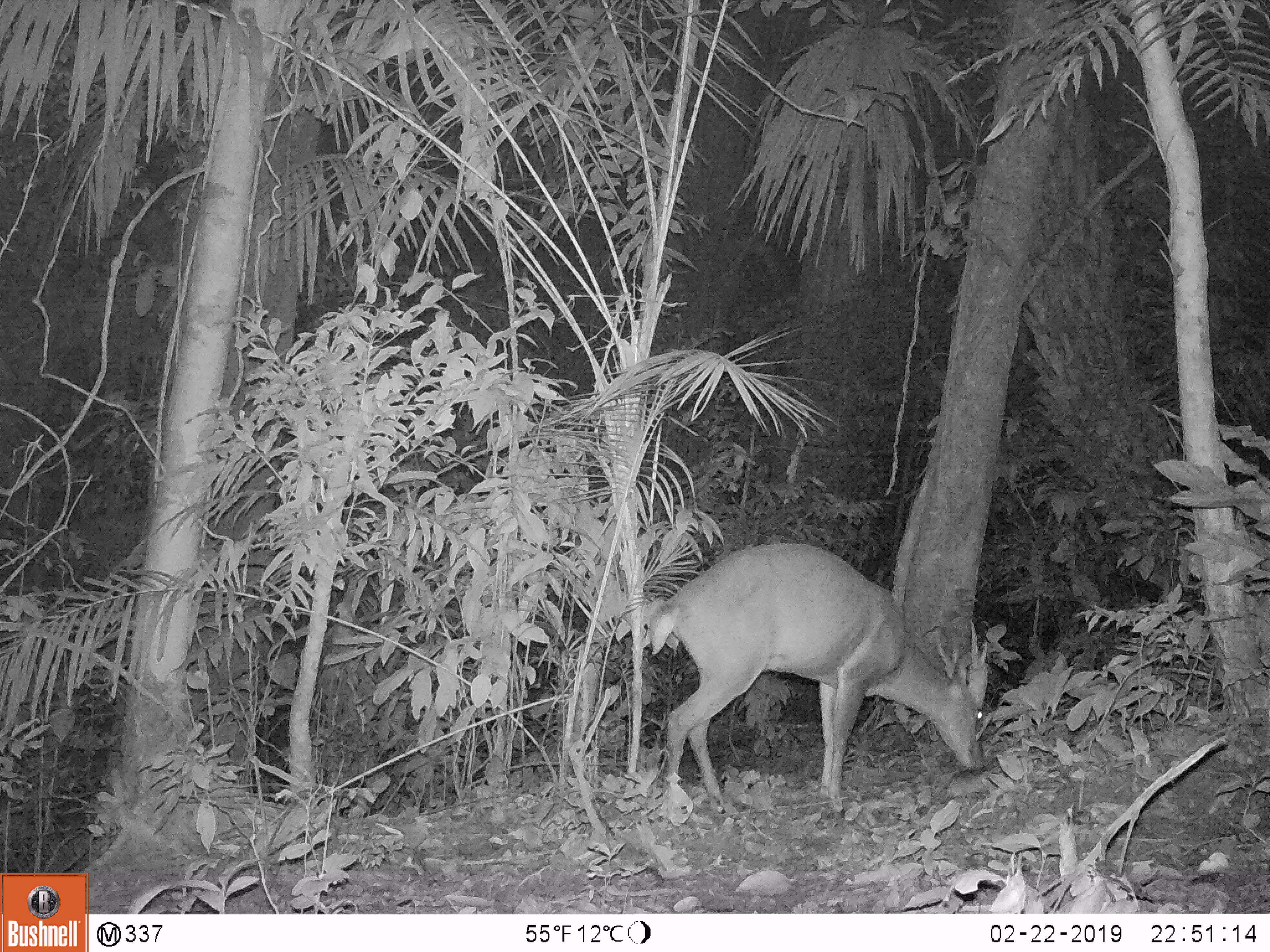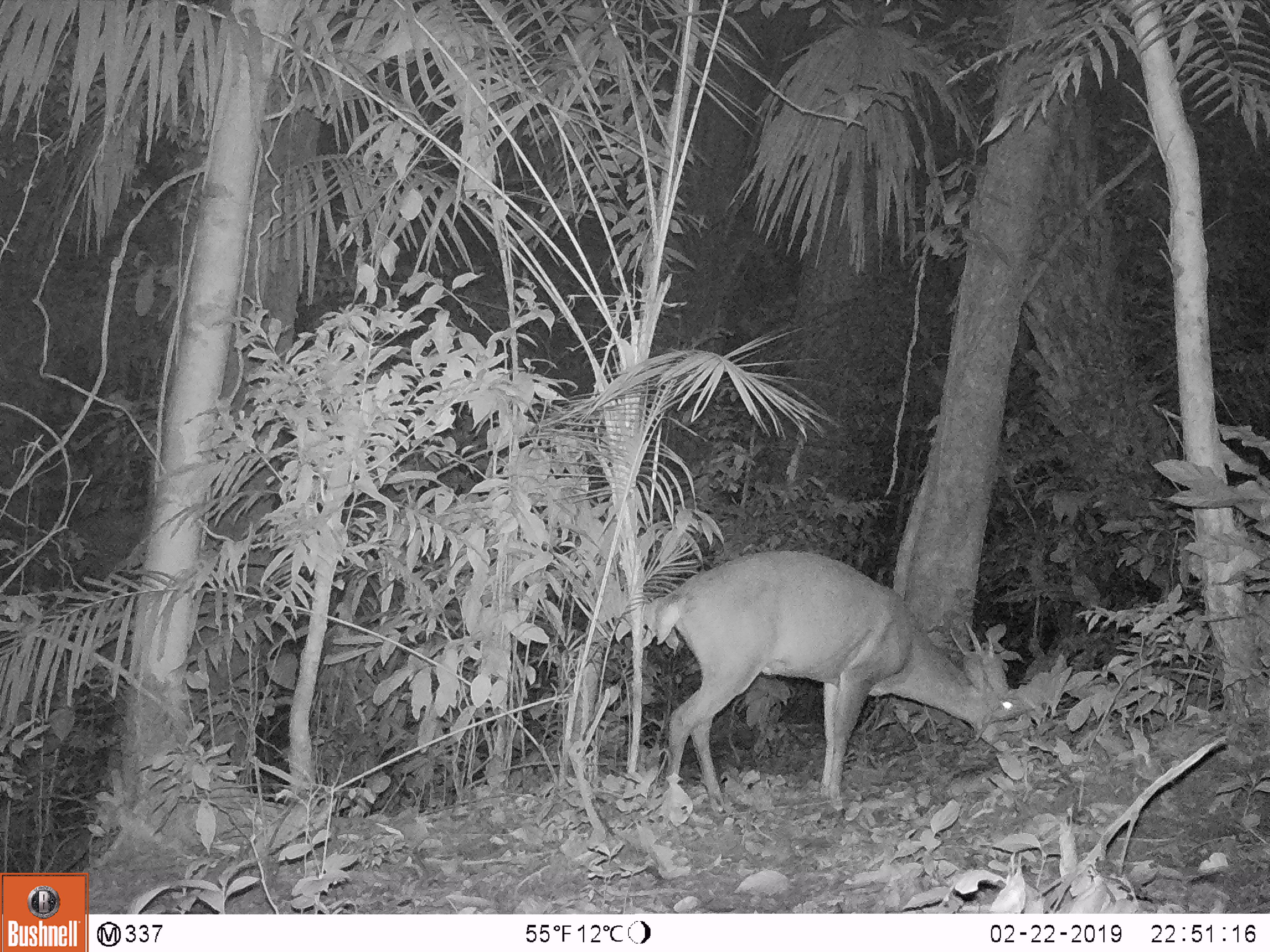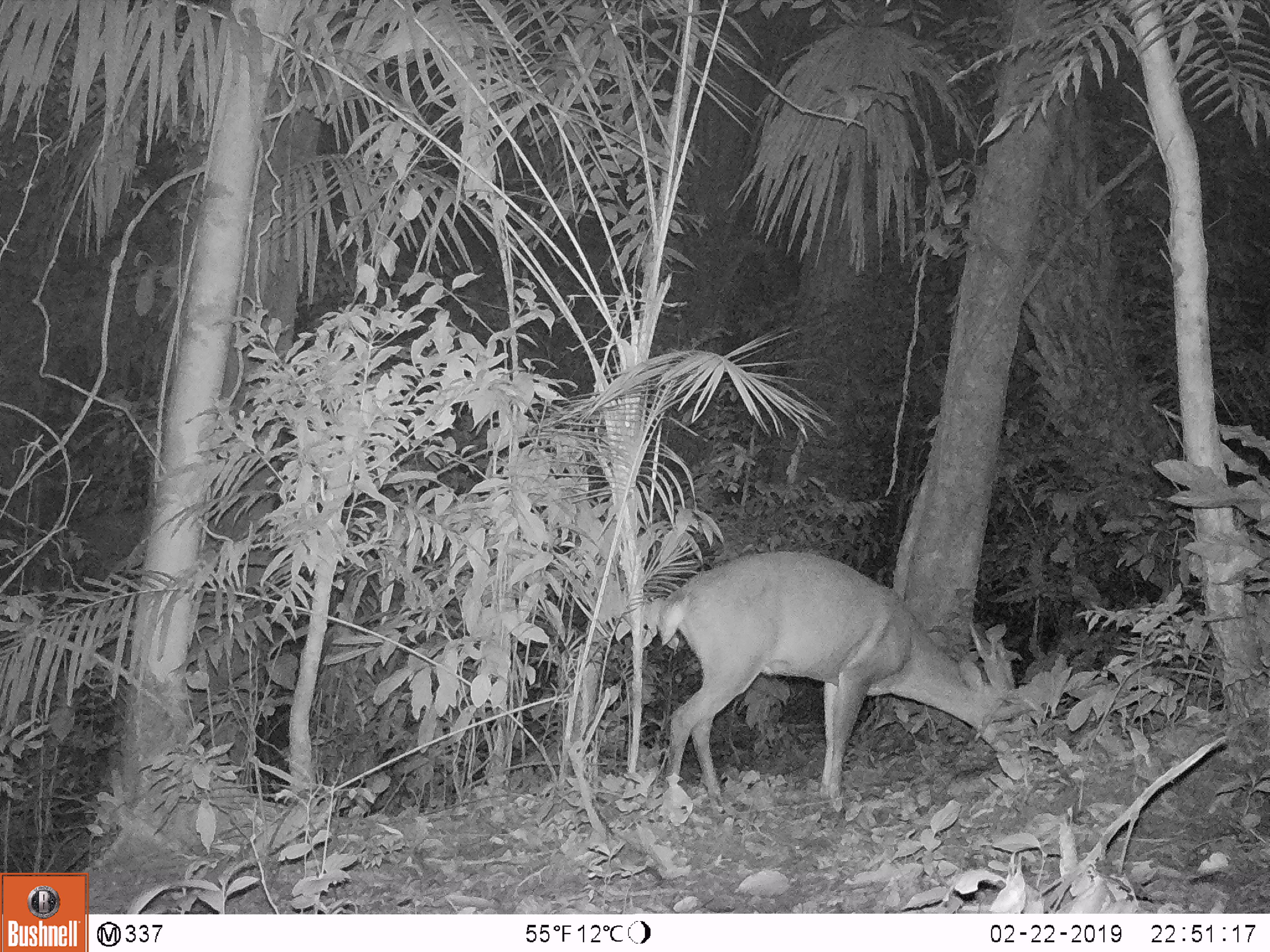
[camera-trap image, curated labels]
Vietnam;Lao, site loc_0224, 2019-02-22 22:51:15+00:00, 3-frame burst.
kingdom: Animalia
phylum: Chordata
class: Mammalia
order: Artiodactyla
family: Cervidae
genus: Muntiacus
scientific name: Muntiacus vuquangensis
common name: large-antlered muntjac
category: large antlered muntjac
Large antlered muntjac (large-antlered muntjac) (Muntiacus vuquangensis). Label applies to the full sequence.